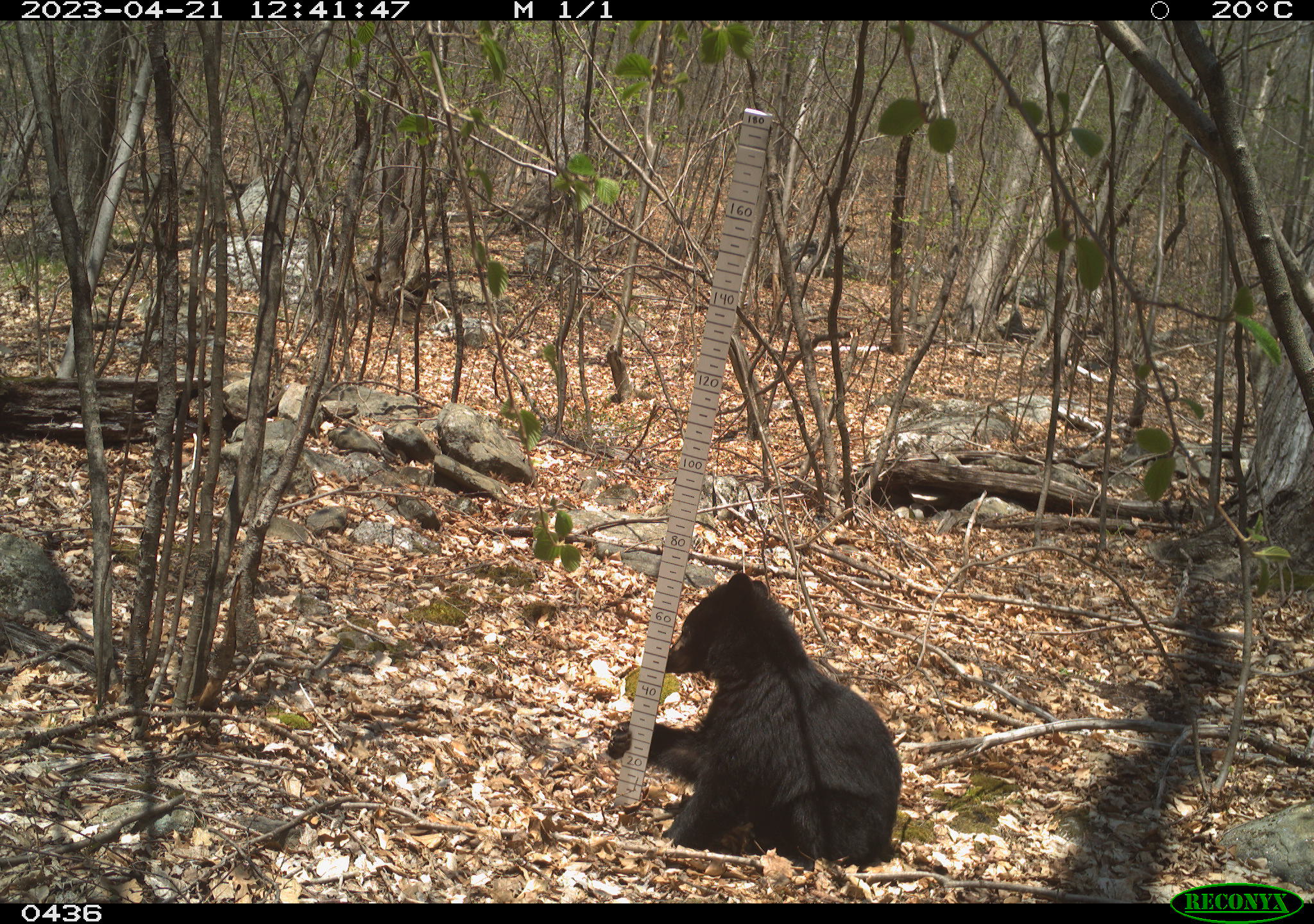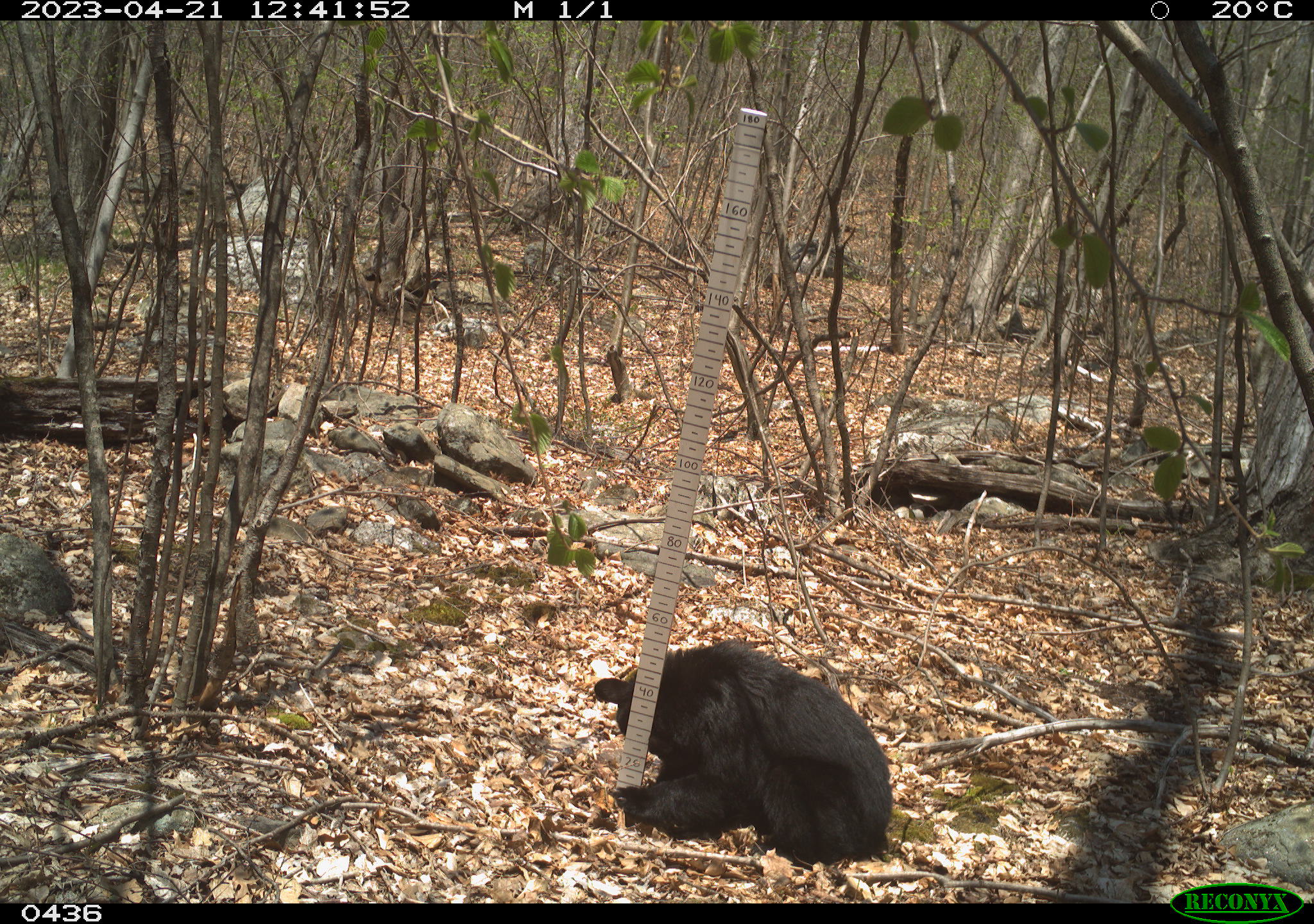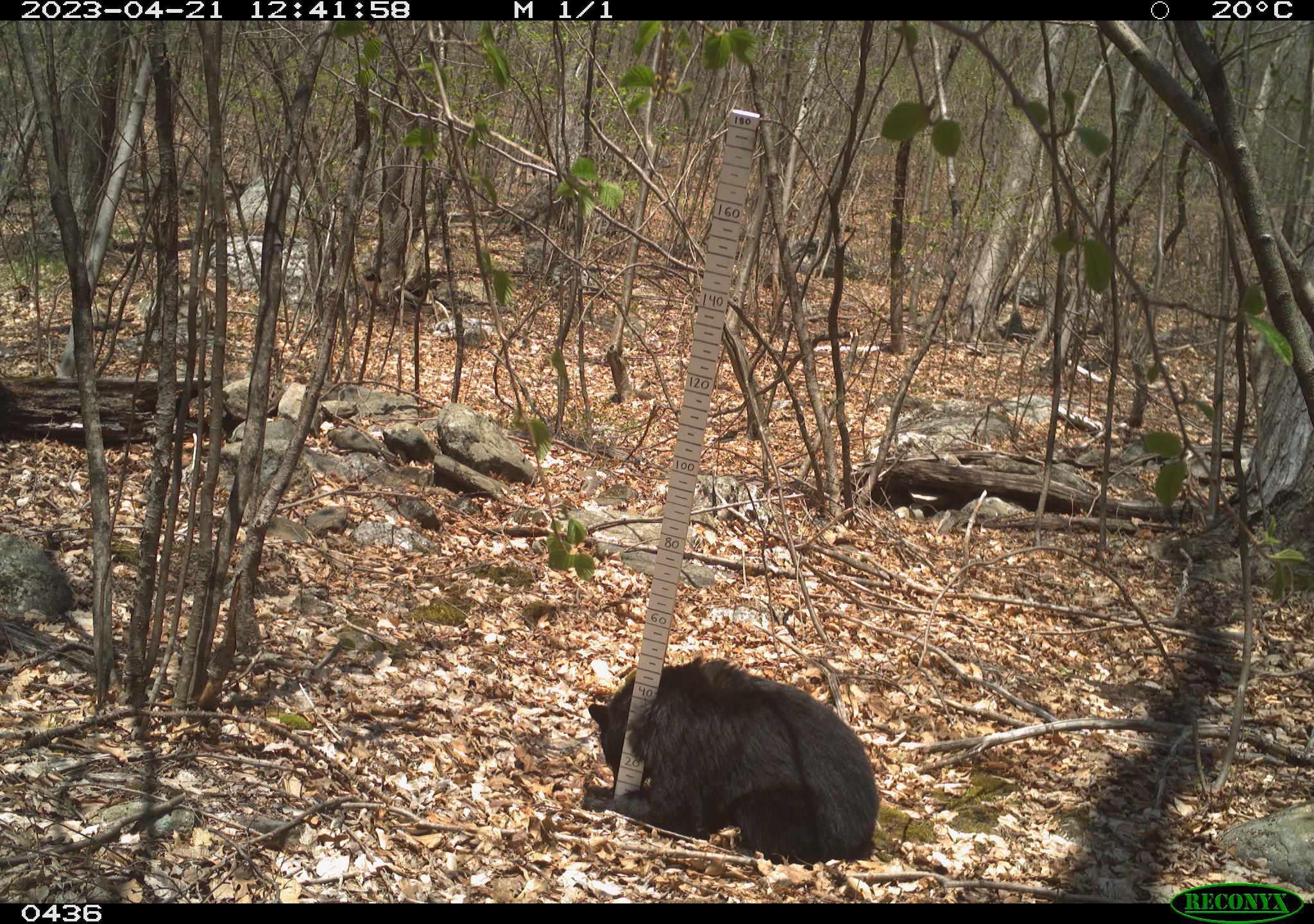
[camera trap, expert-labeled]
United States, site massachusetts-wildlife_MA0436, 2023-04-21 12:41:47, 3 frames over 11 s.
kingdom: Animalia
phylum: Chordata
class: Mammalia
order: Carnivora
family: Ursidae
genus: Ursus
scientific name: Ursus americanus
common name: black bear